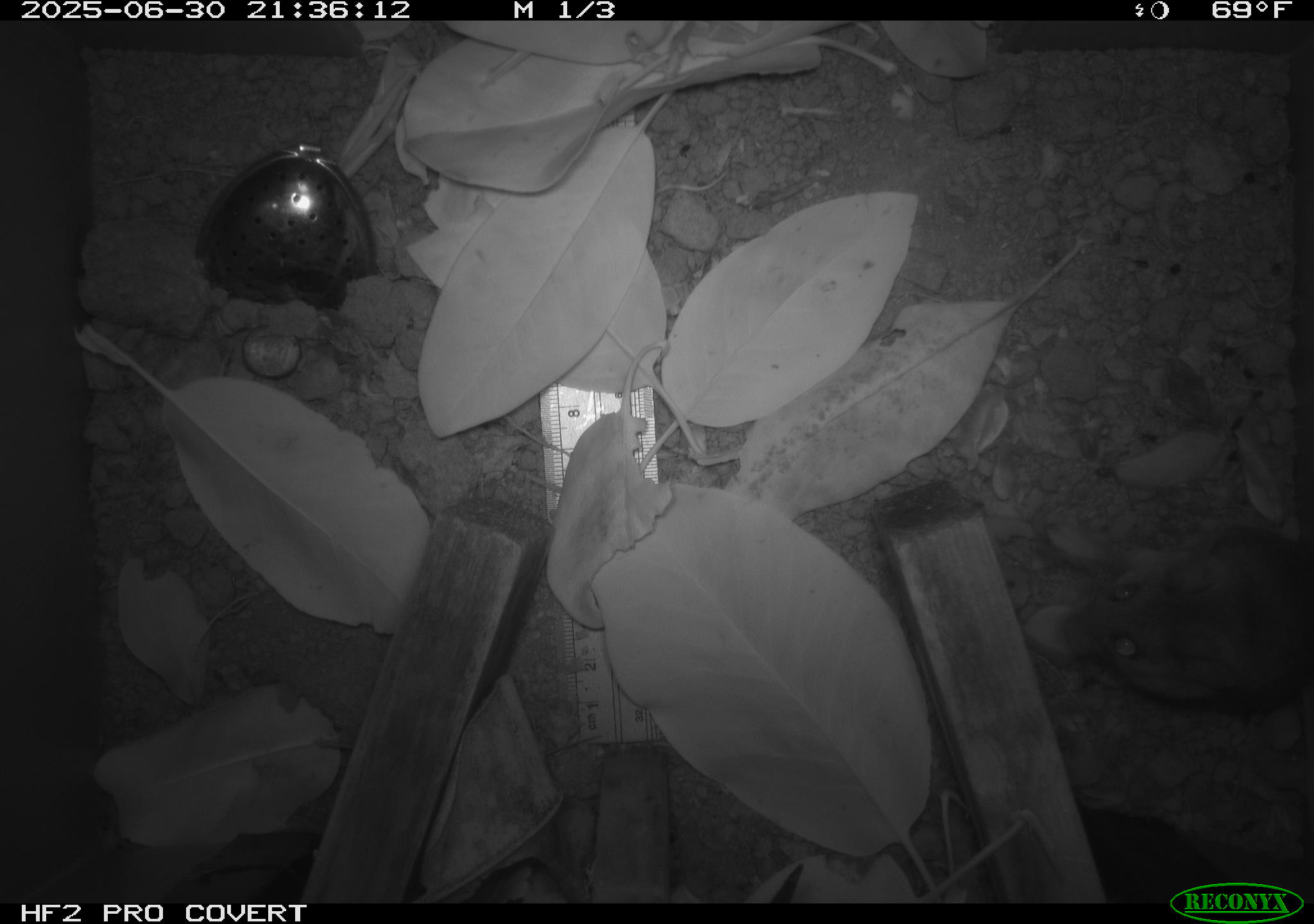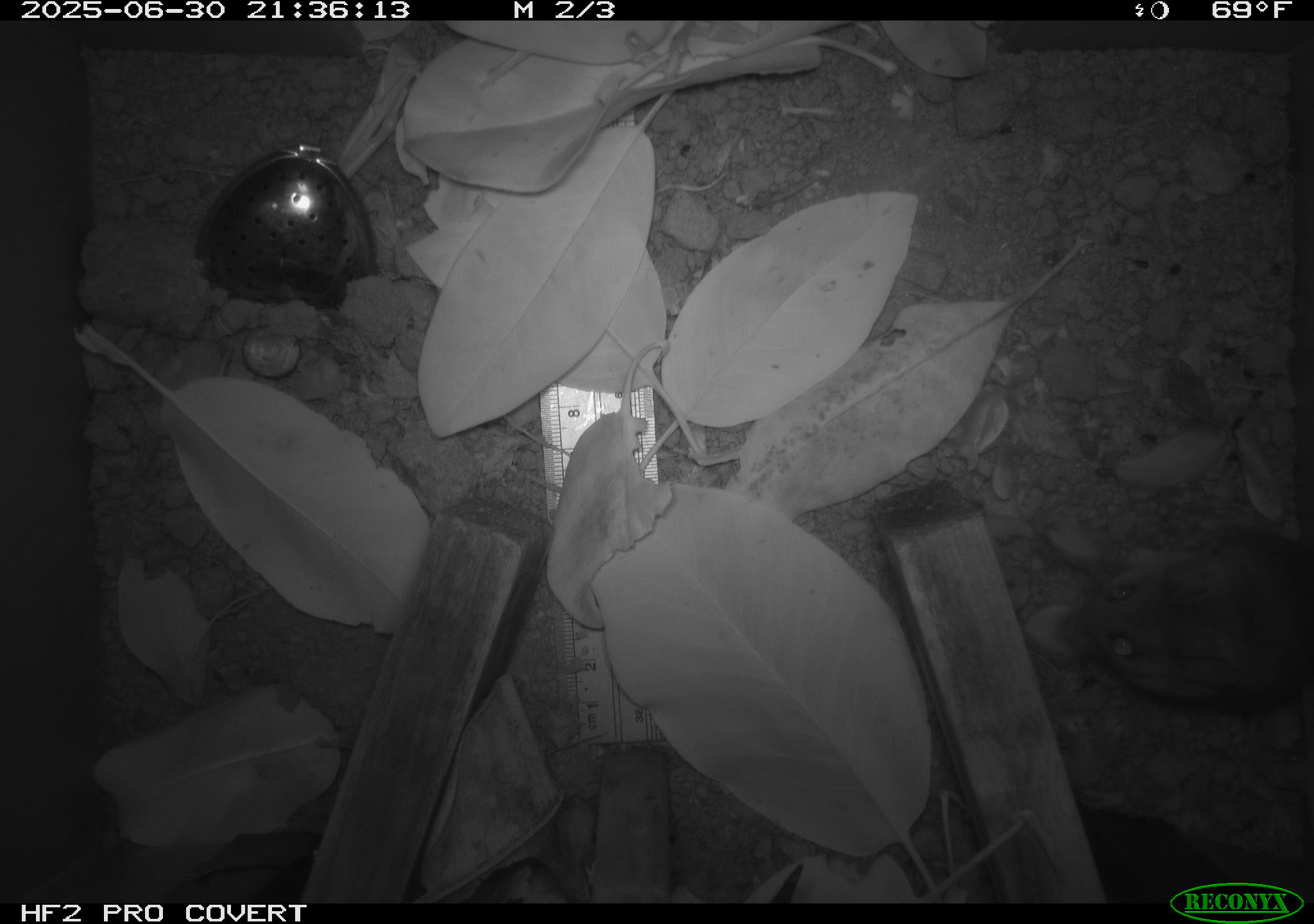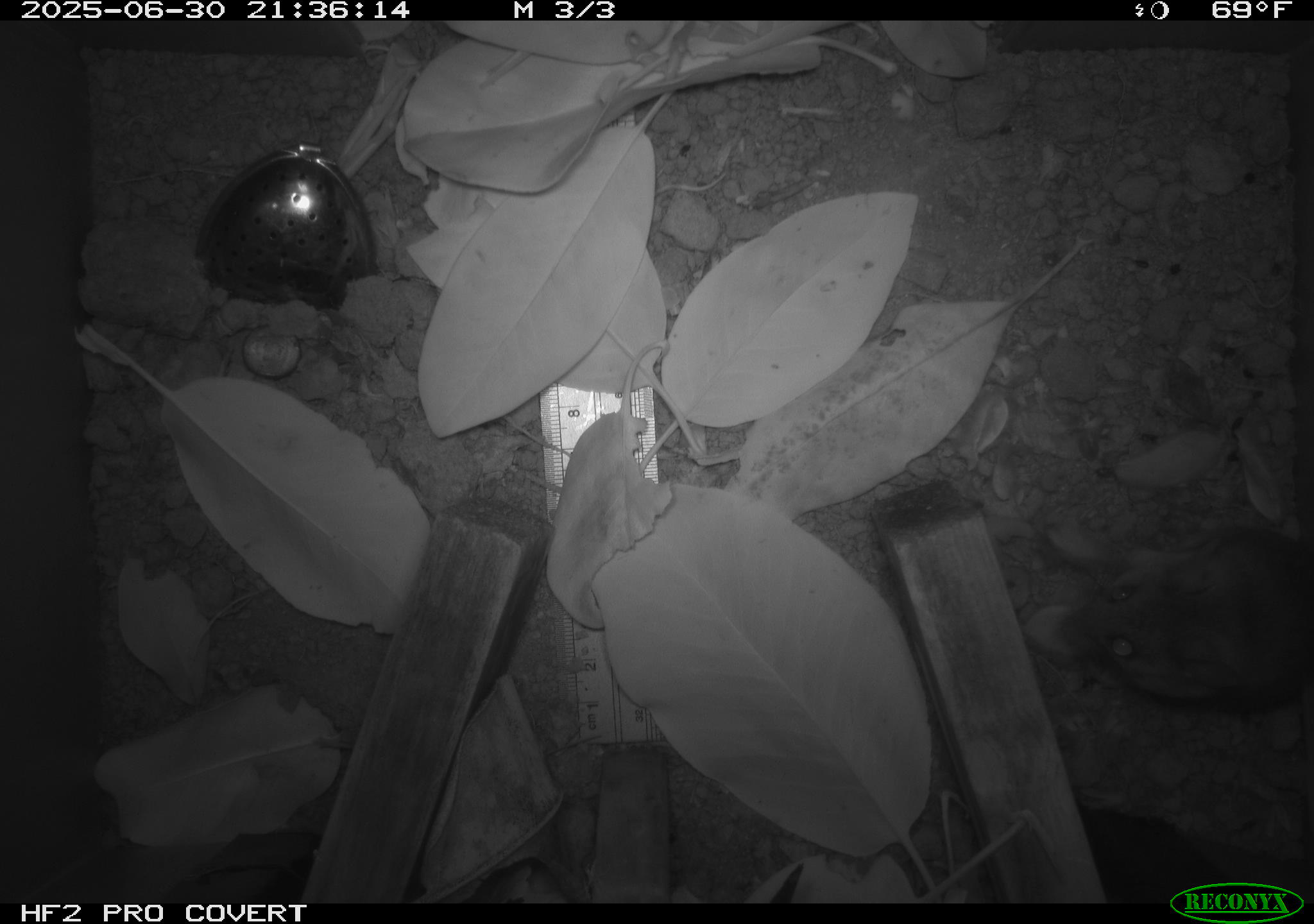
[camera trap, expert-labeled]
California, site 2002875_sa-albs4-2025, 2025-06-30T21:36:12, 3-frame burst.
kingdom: Animalia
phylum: Chordata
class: Mammalia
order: Rodentia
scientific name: Rodentia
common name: mouse species